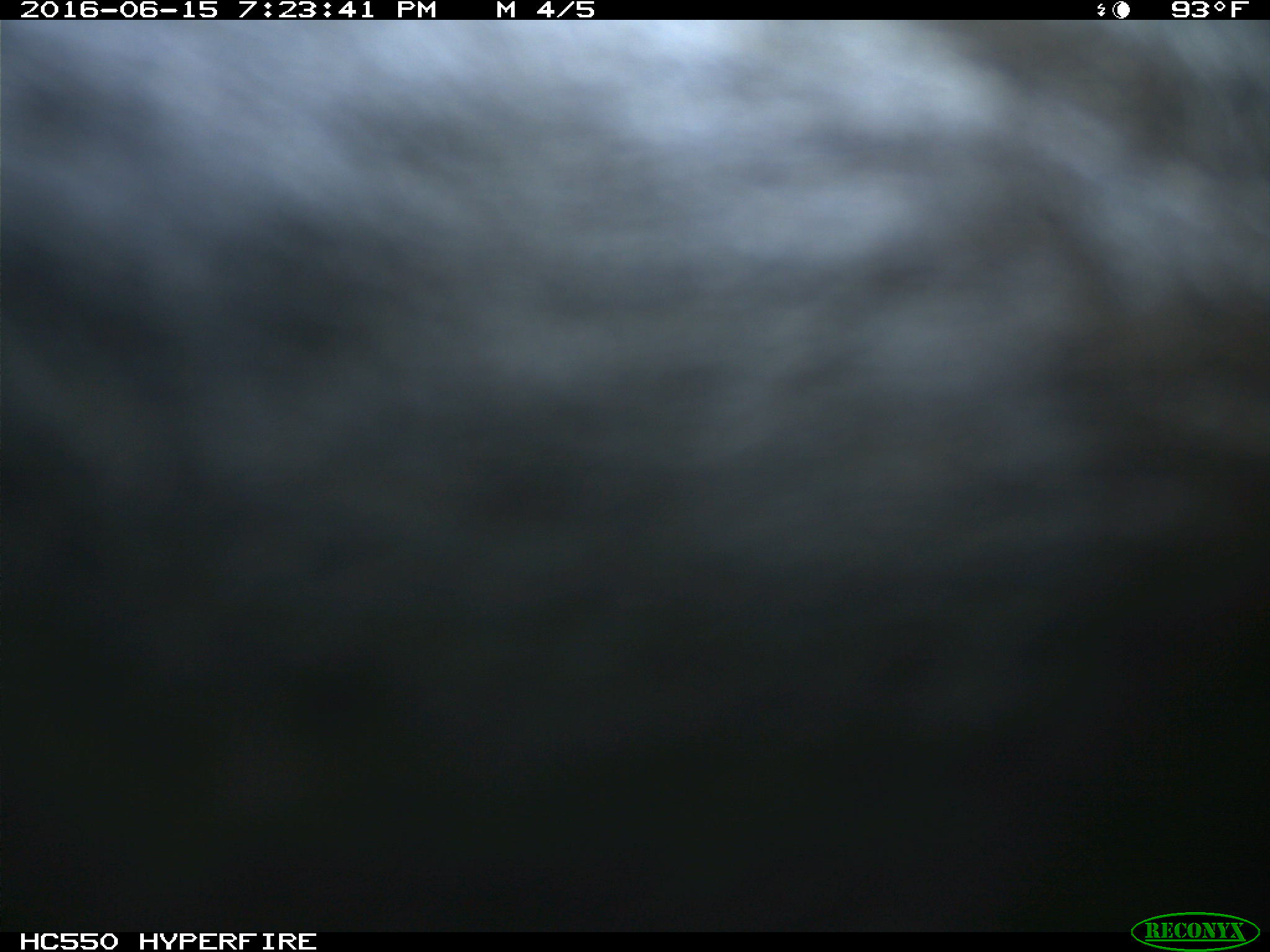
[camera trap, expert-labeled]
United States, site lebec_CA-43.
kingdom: Animalia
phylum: Chordata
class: Mammalia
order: Artiodactyla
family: Bovidae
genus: Bos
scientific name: Bos taurus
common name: domestic cow